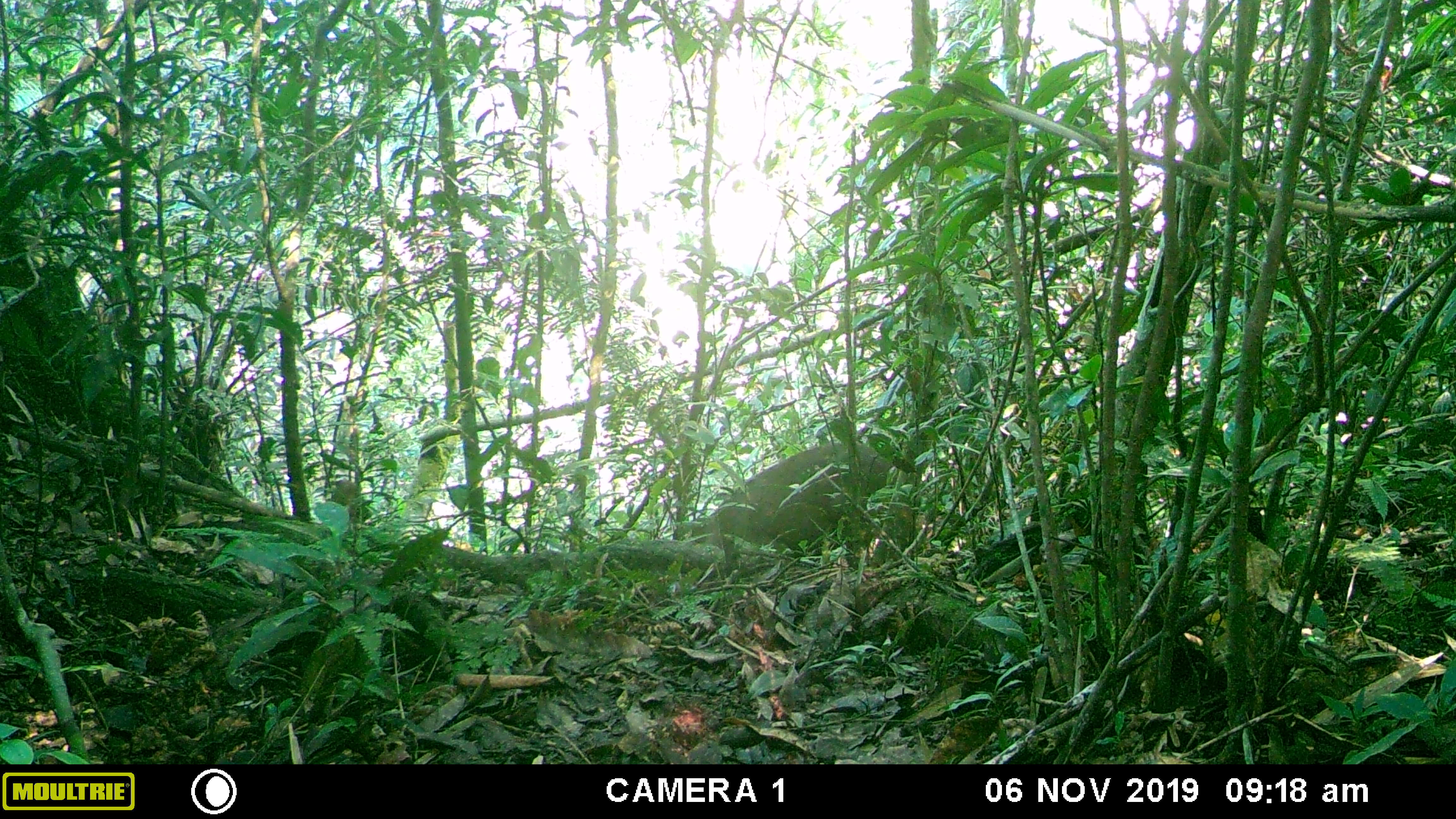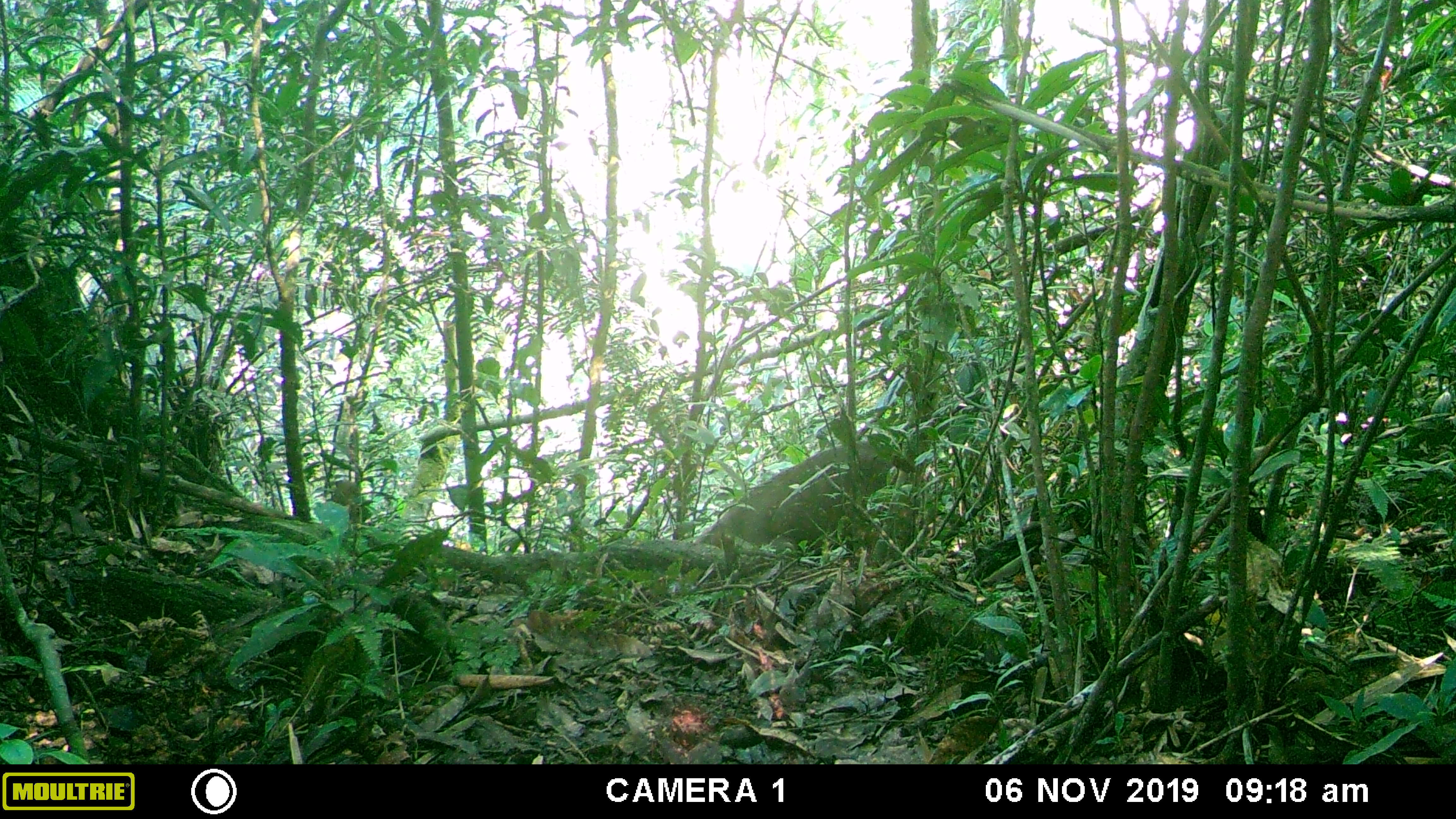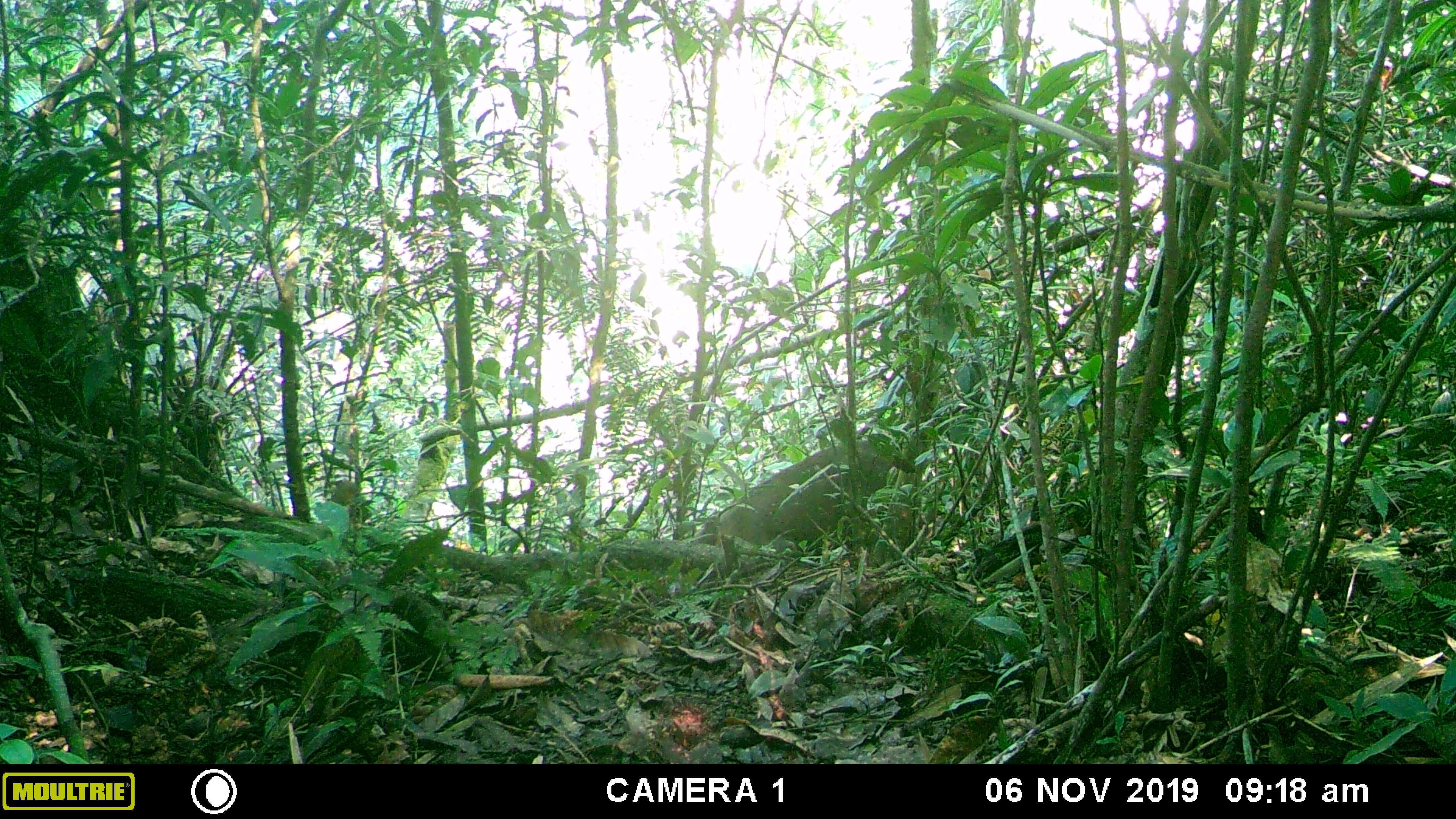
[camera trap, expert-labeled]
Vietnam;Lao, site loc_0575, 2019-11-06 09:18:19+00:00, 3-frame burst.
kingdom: Animalia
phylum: Chordata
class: Mammalia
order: Artiodactyla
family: Cervidae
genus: Muntiacus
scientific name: Muntiacus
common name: muntjacs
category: unidentified muntjac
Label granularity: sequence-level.